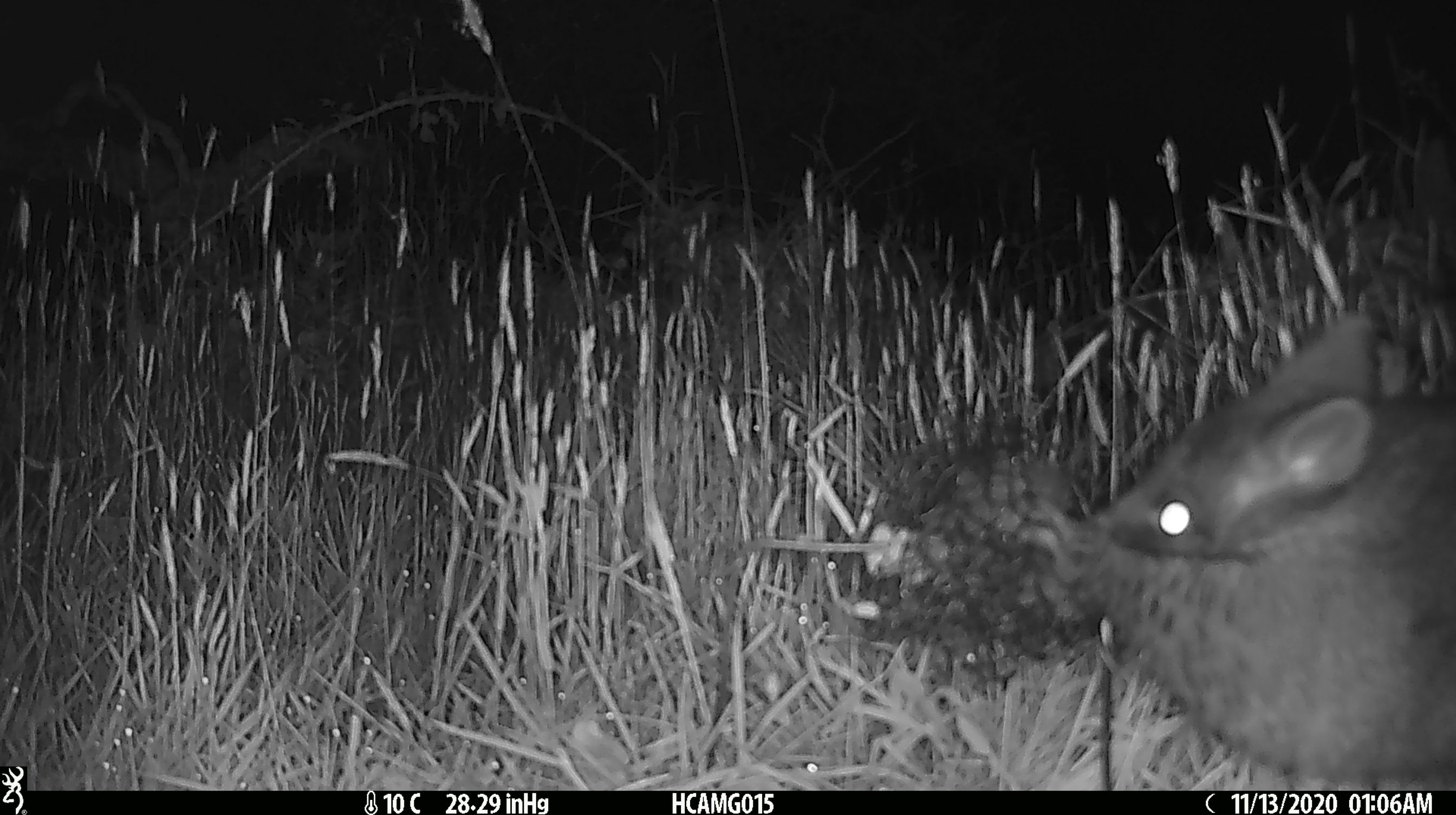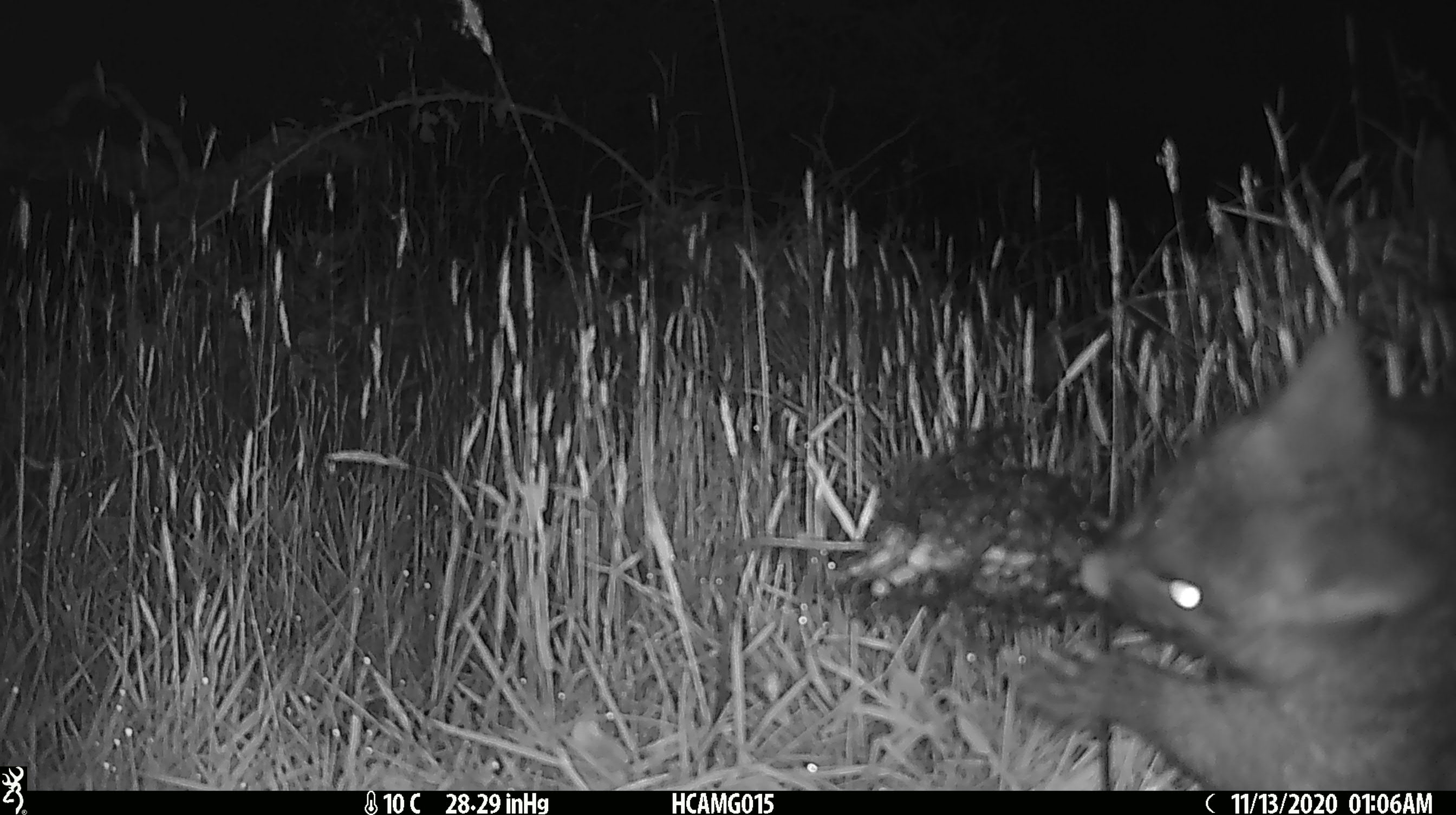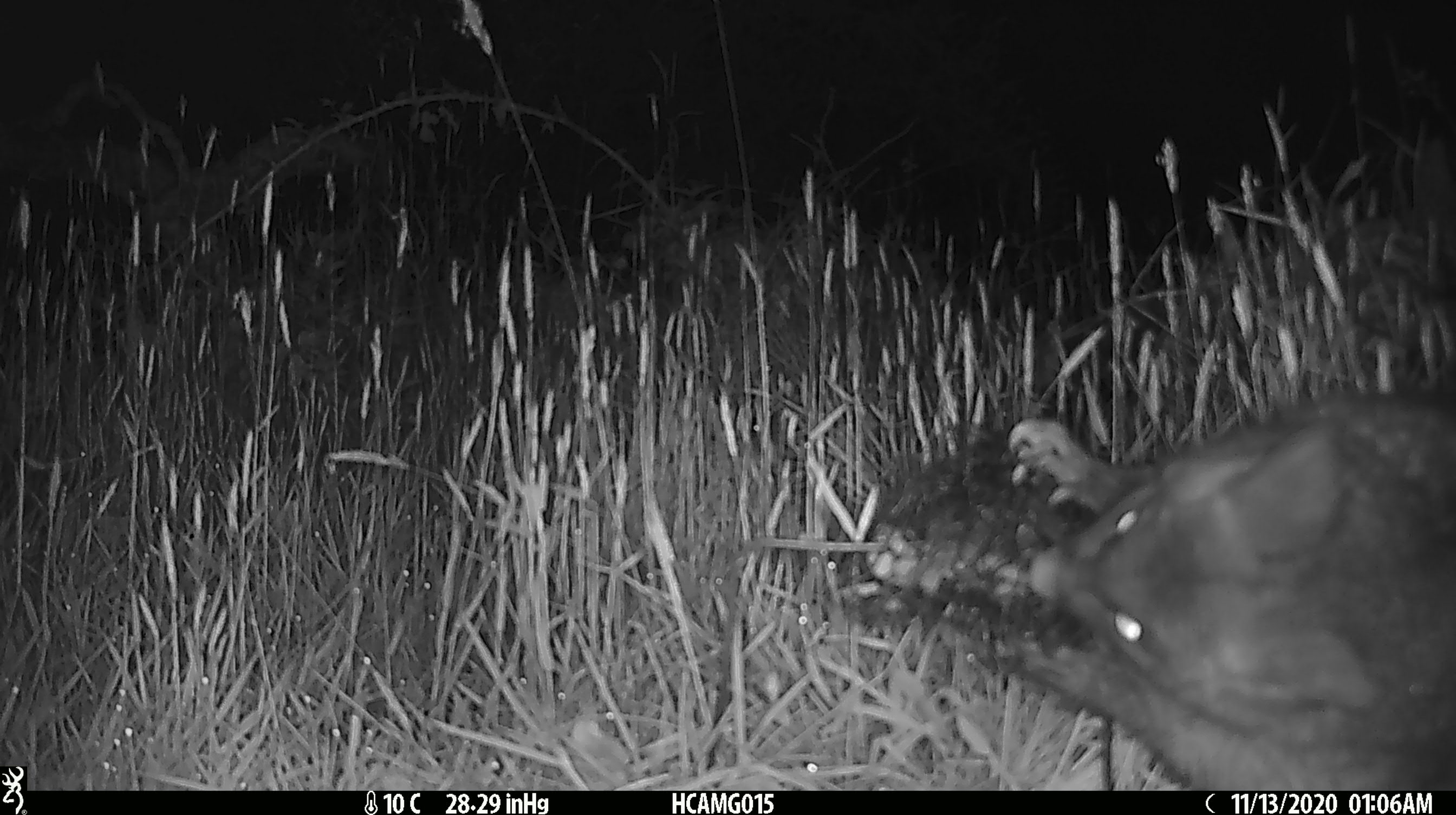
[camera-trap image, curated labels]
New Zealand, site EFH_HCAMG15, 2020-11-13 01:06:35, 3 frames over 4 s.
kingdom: Animalia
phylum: Chordata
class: Mammalia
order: Diprotodontia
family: Phalangeridae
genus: Trichosurus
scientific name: Trichosurus vulpecula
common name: common brushtail possum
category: possum